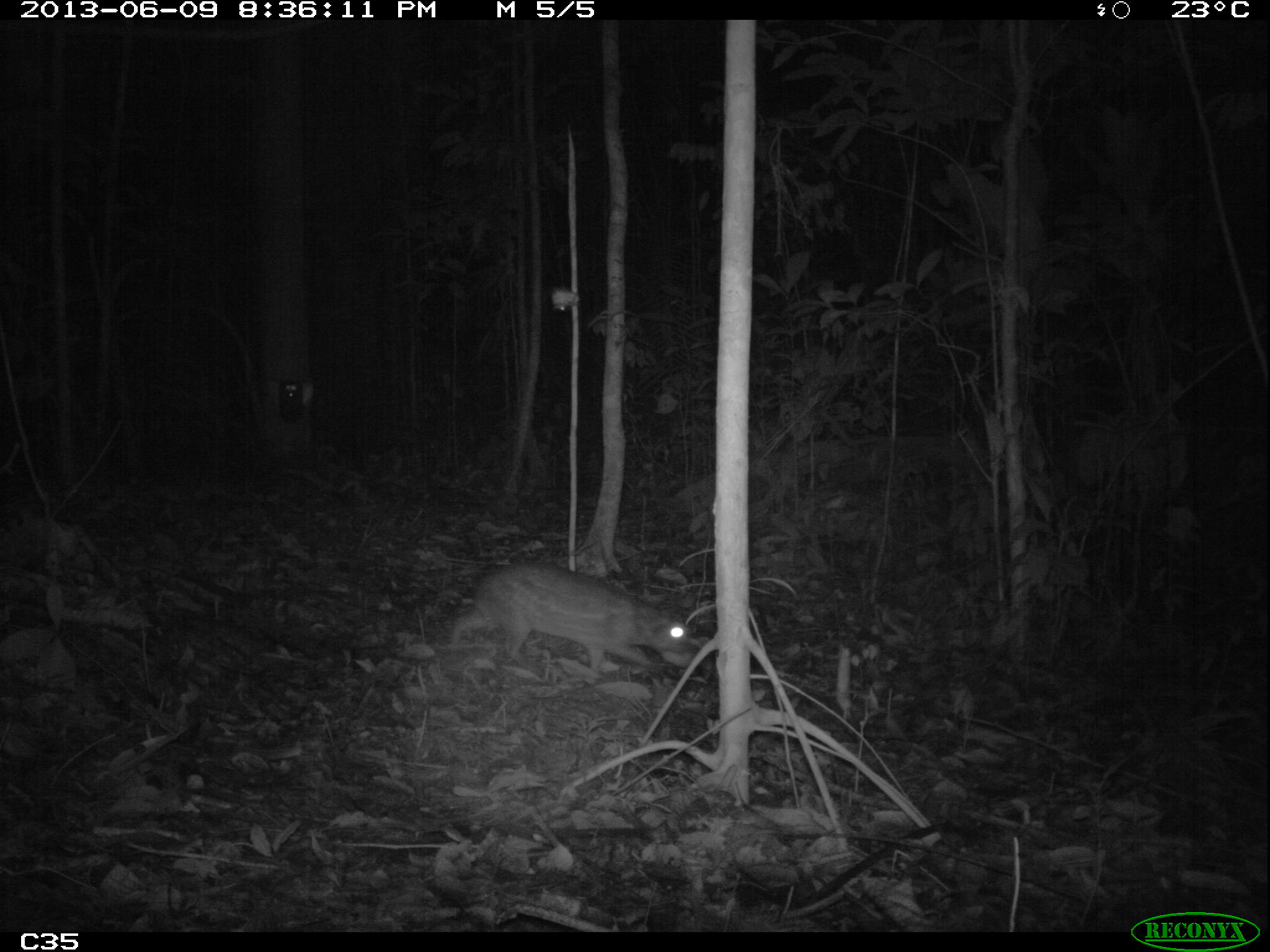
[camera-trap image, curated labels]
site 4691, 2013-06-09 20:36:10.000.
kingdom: Animalia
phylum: Chordata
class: Mammalia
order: Rodentia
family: Cuniculidae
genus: Cuniculus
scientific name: Cuniculus paca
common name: spotted paca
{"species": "Cuniculus paca (spotted paca)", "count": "1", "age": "adult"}